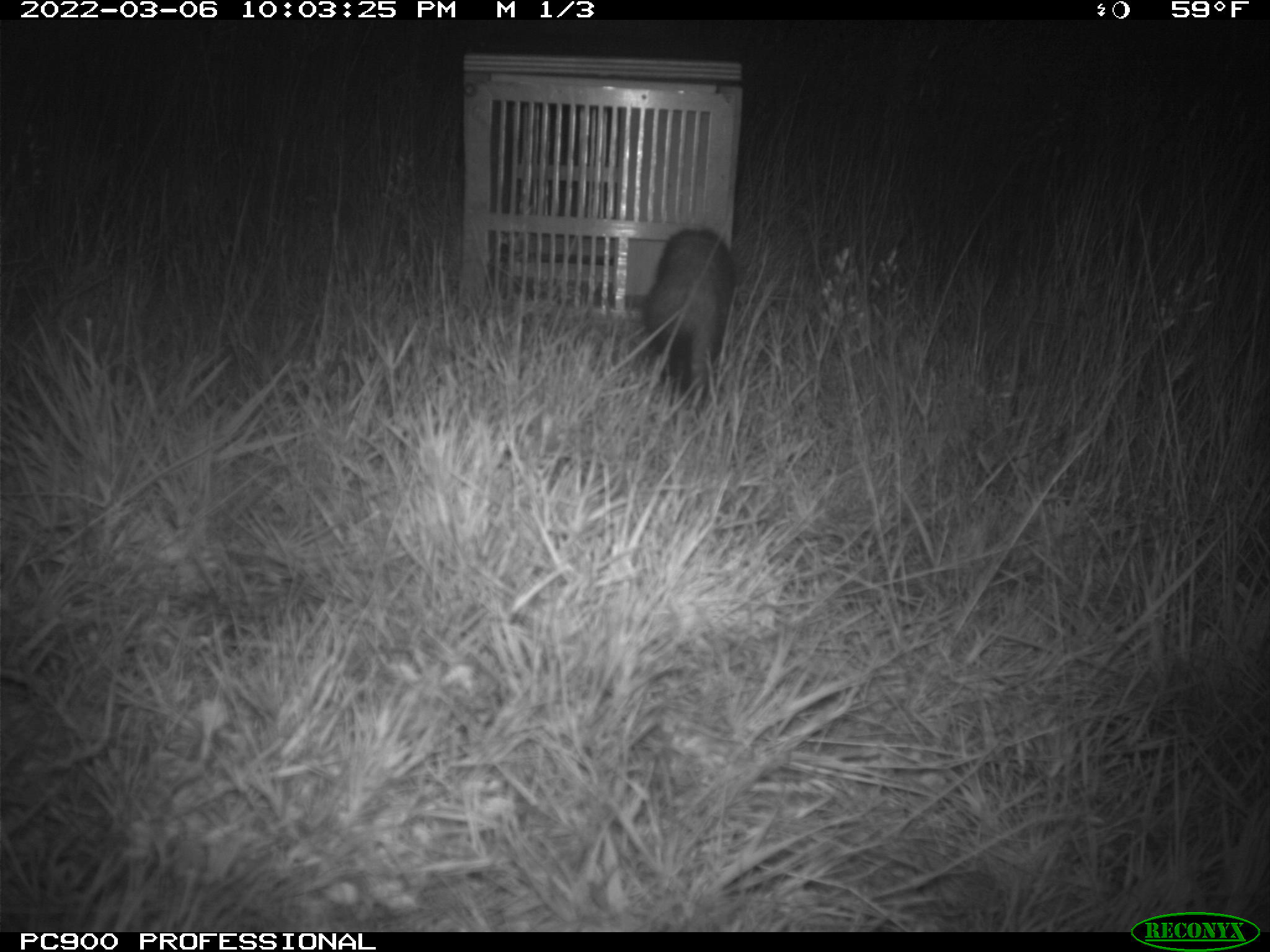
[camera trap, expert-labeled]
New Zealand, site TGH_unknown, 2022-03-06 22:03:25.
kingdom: Animalia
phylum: Chordata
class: Mammalia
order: Carnivora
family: Mustelidae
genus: Mustela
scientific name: Mustela furo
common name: ferret